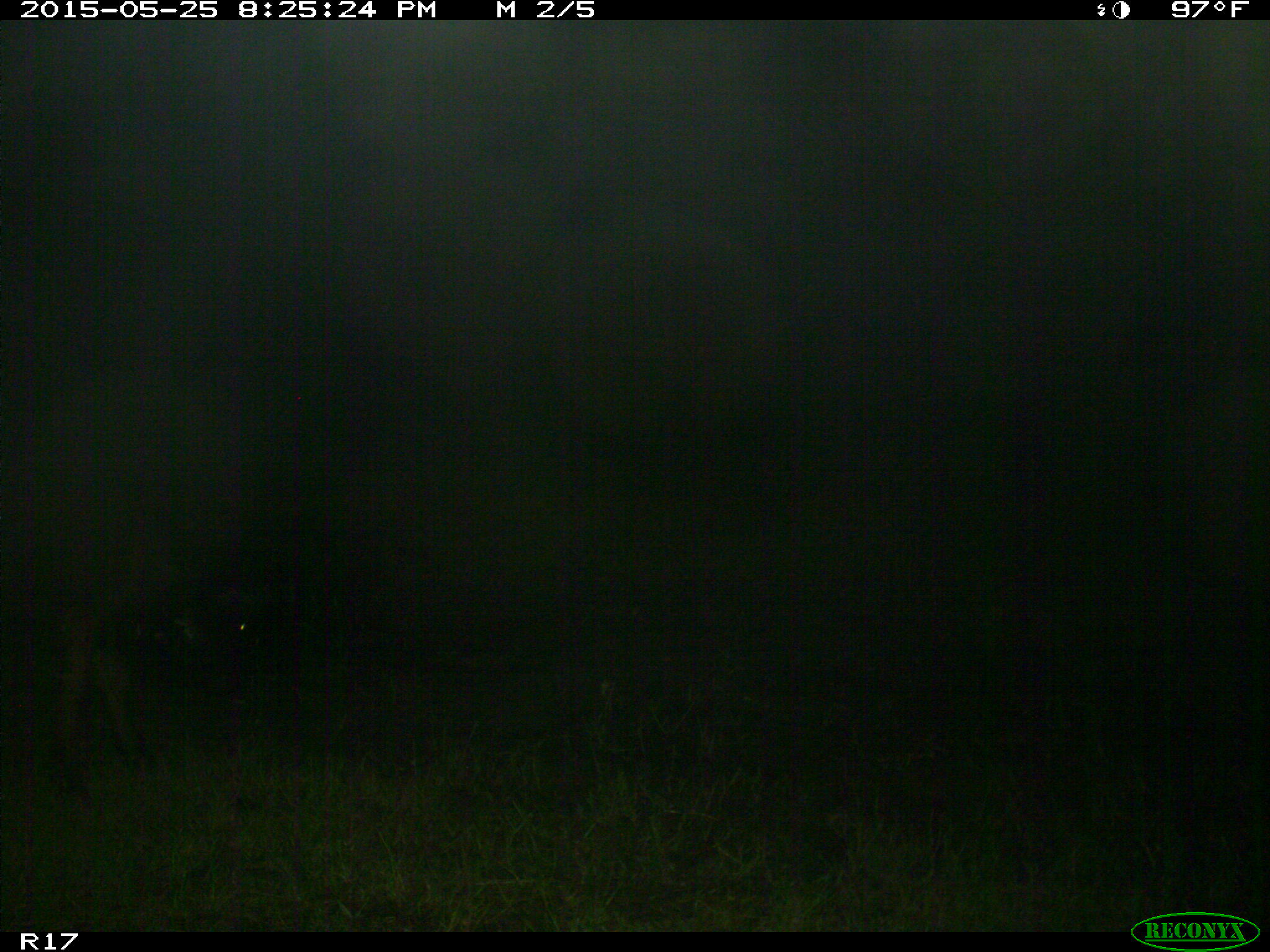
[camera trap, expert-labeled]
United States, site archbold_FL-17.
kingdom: Animalia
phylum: Chordata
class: Mammalia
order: Artiodactyla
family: Bovidae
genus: Bos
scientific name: Bos taurus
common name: domestic cow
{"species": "Bos taurus (domestic cow)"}